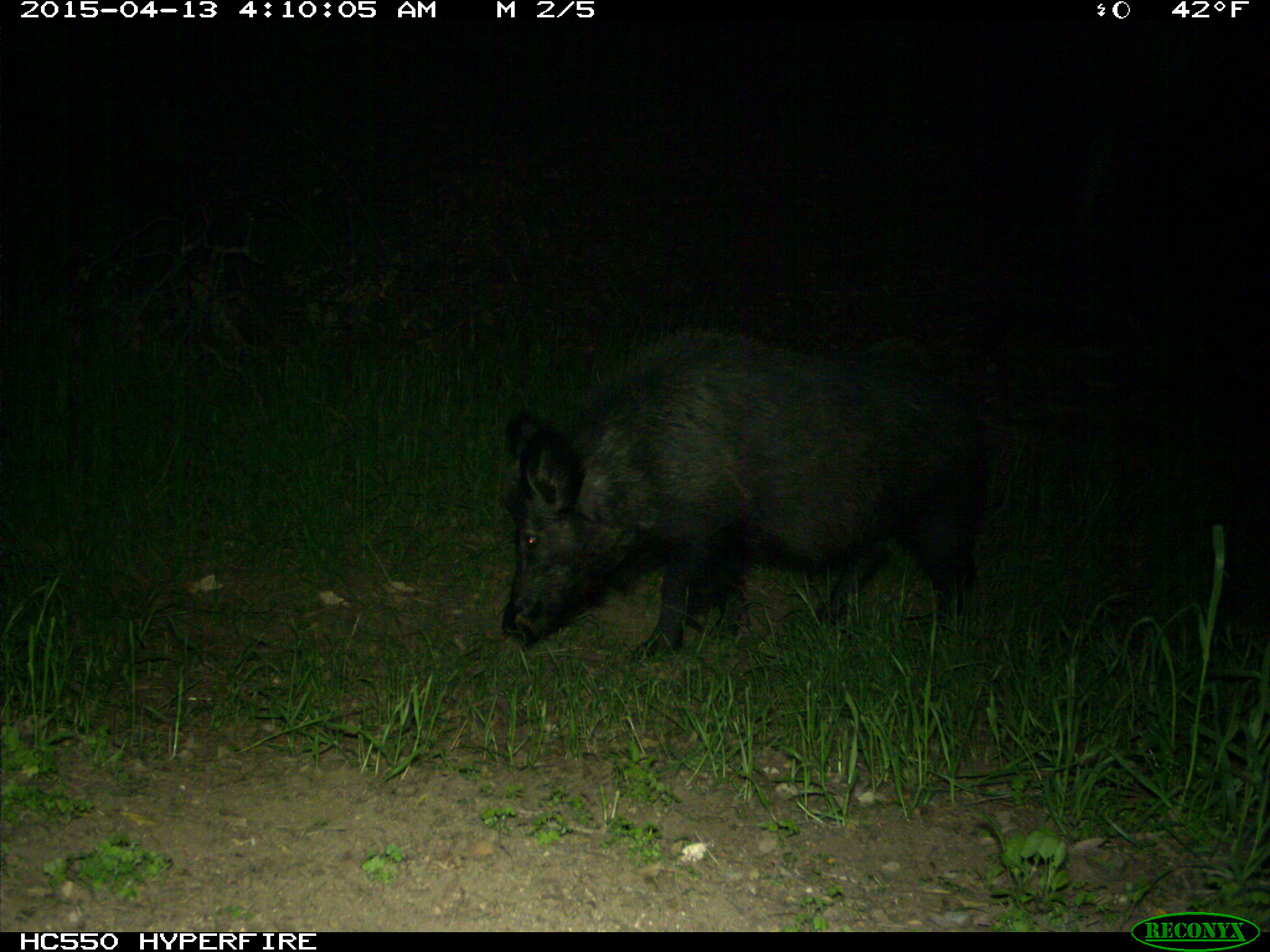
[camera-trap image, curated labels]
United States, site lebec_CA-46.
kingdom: Animalia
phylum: Chordata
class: Mammalia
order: Artiodactyla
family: Suidae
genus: Sus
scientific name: Sus scrofa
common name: wild boar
Sus scrofa (wild boar).